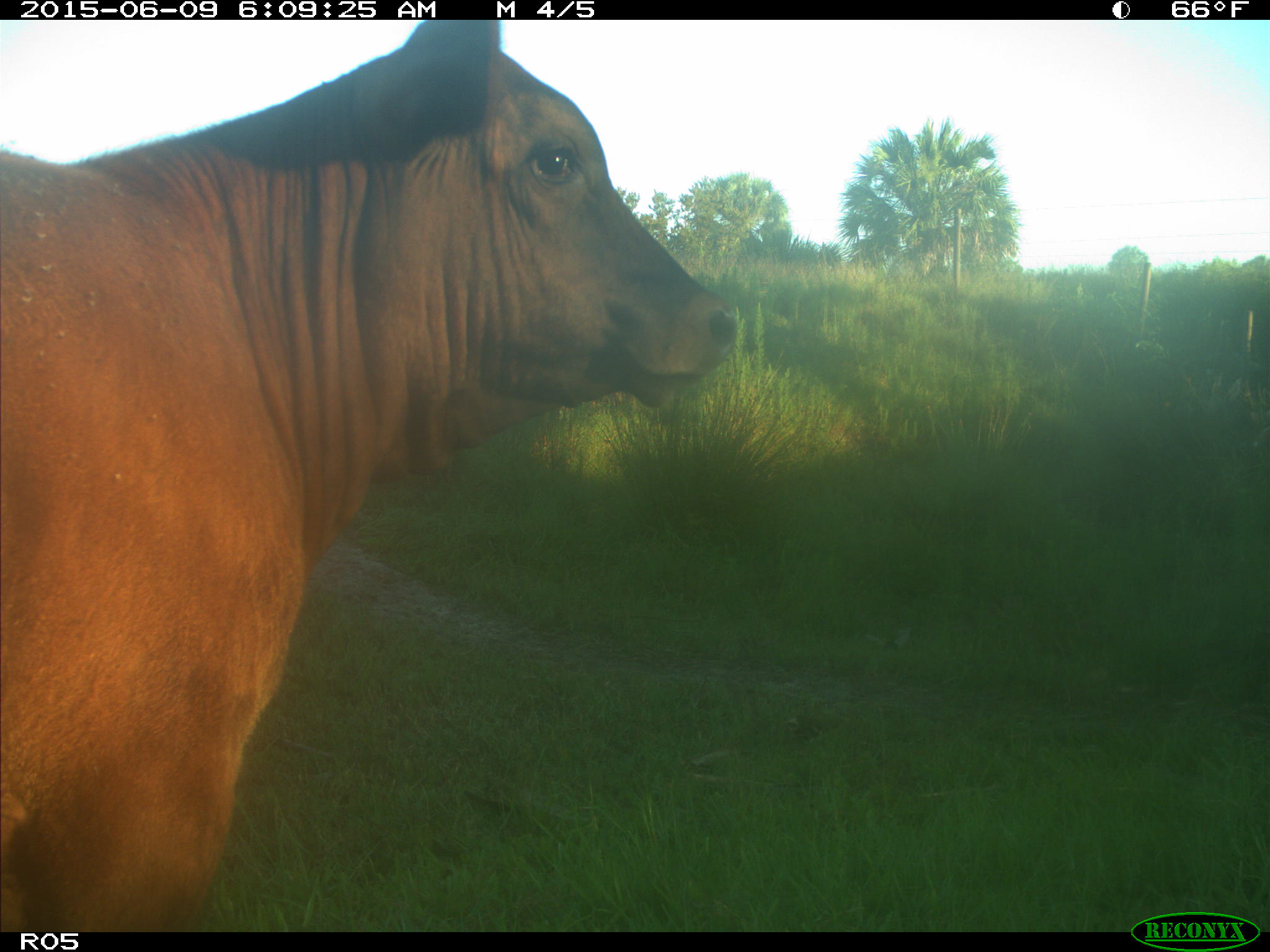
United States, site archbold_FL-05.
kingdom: Animalia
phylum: Chordata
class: Mammalia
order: Artiodactyla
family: Bovidae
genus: Bos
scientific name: Bos taurus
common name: domestic cow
Bos taurus (domestic cow).